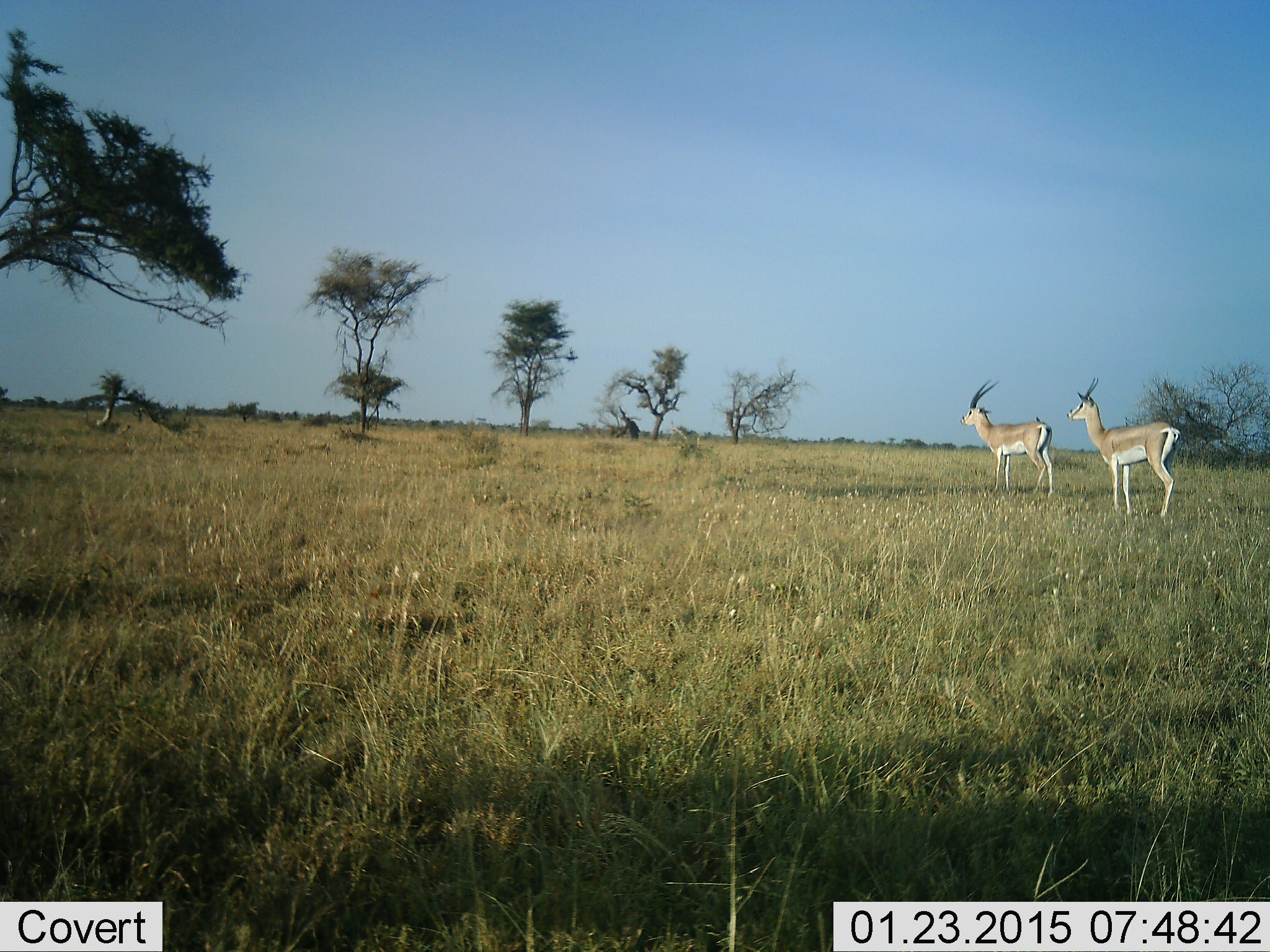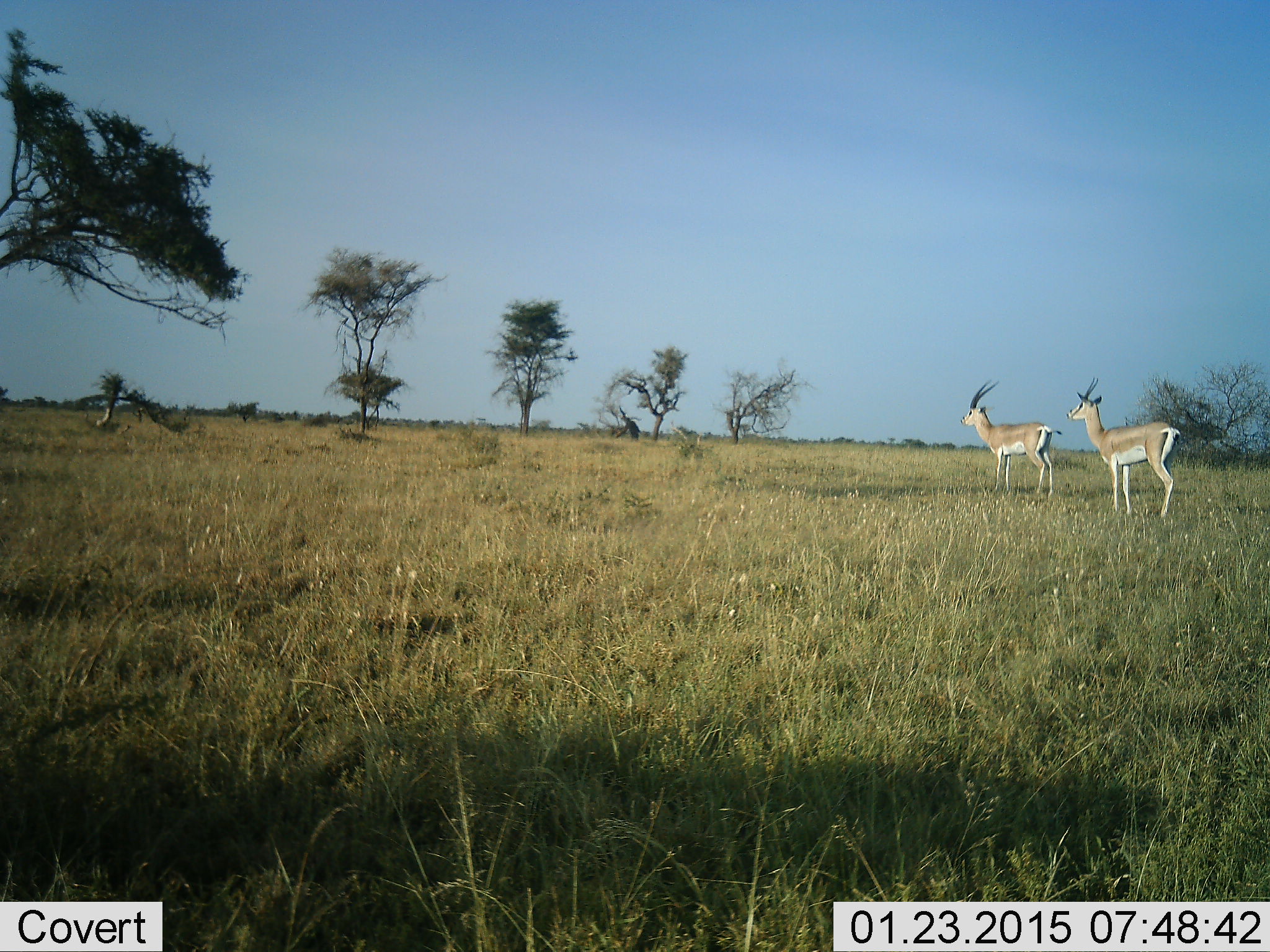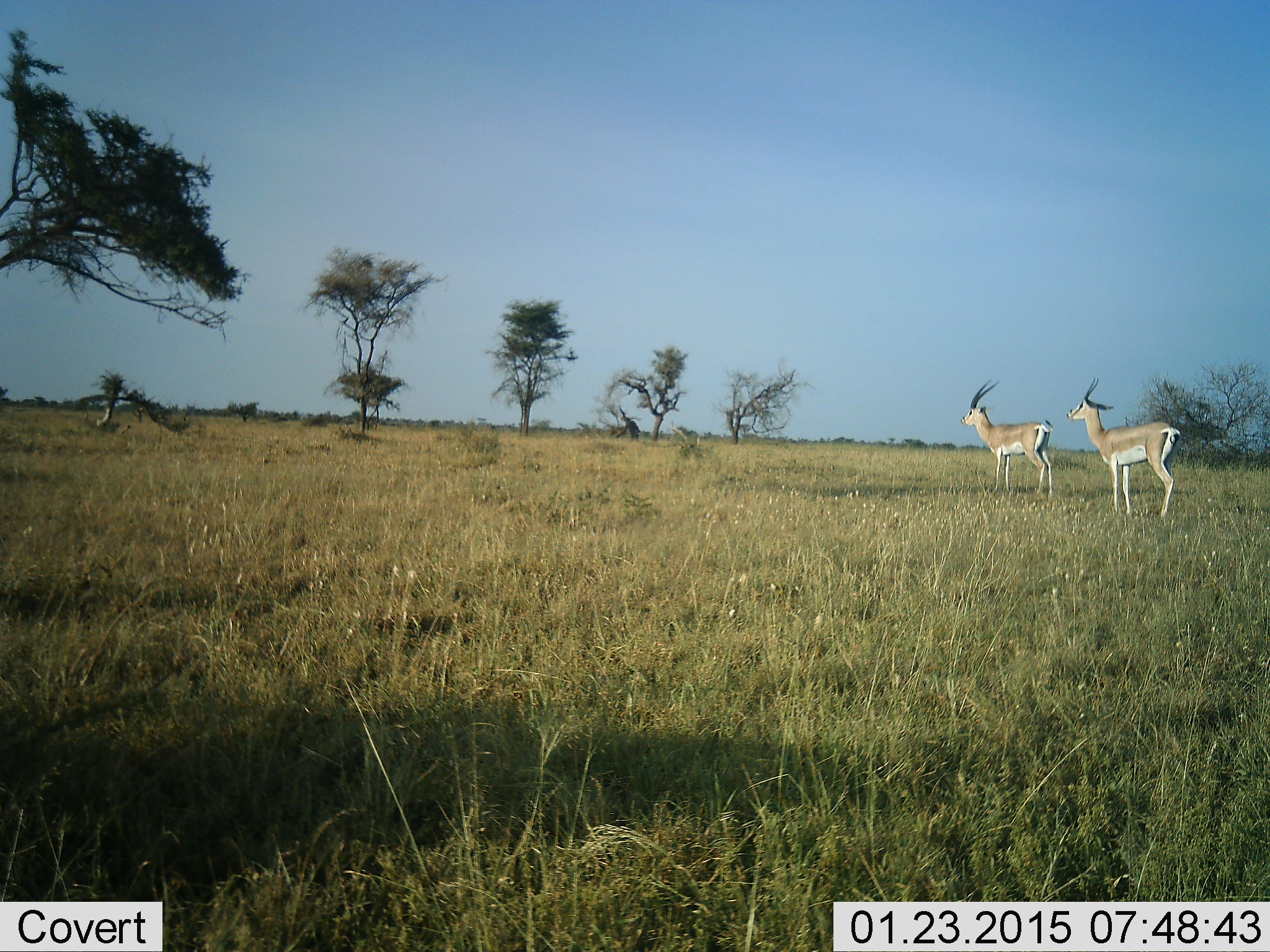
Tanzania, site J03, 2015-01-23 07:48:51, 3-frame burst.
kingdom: Animalia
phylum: Chordata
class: Mammalia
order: Artiodactyla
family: Bovidae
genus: Nanger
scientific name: Nanger granti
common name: grant's gazelle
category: gazellegrants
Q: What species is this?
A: Gazellegrants (grant's gazelle) (Nanger granti).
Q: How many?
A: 2.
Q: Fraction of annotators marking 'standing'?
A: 100%.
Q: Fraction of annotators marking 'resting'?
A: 0%.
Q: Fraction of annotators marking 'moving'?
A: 0%.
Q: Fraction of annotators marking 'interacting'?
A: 0%.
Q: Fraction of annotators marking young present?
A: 0%.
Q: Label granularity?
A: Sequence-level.